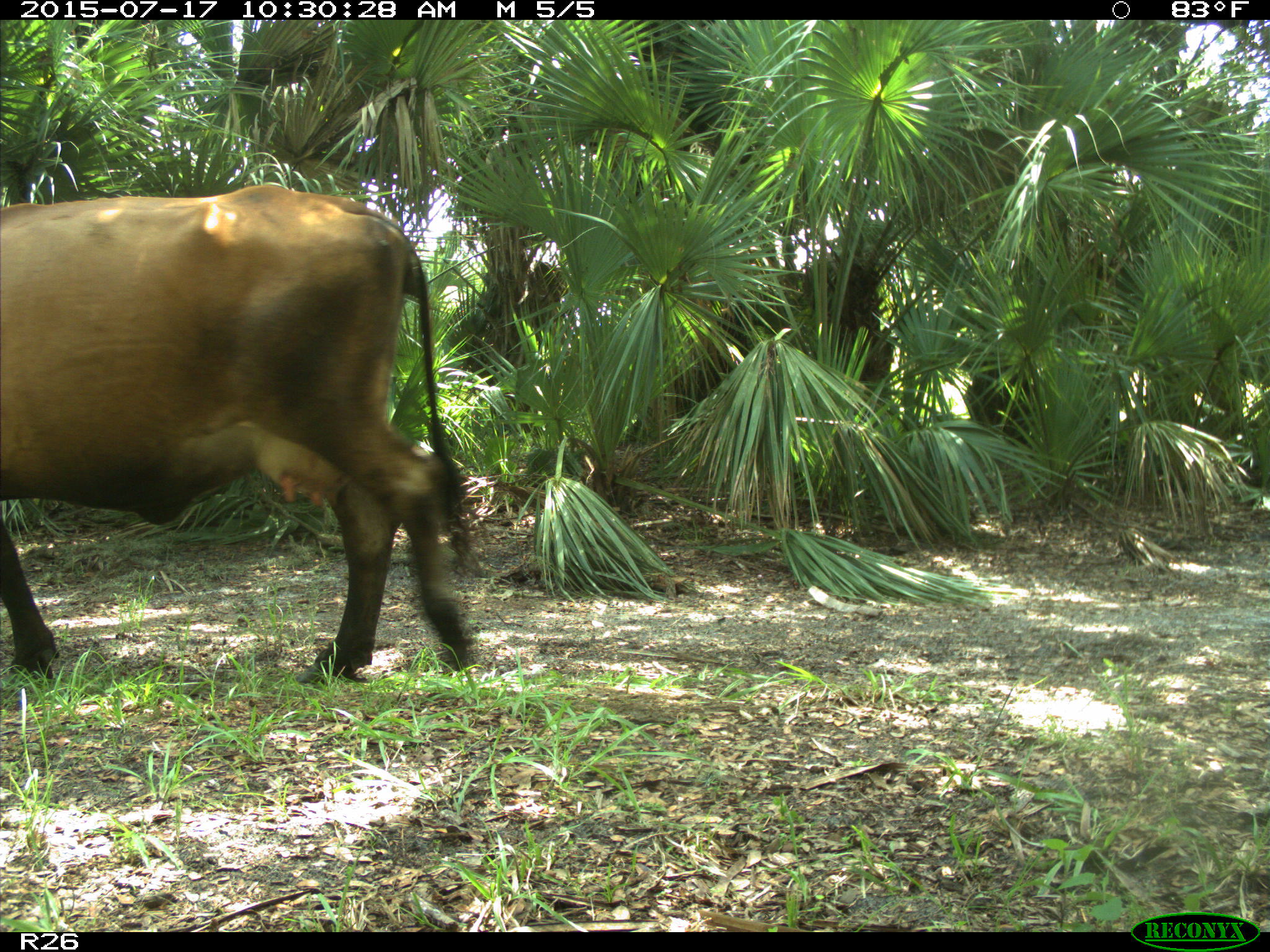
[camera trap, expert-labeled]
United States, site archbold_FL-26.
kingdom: Animalia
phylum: Chordata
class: Mammalia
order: Artiodactyla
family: Bovidae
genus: Bos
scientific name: Bos taurus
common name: domestic cow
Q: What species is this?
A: Bos taurus (domestic cow).